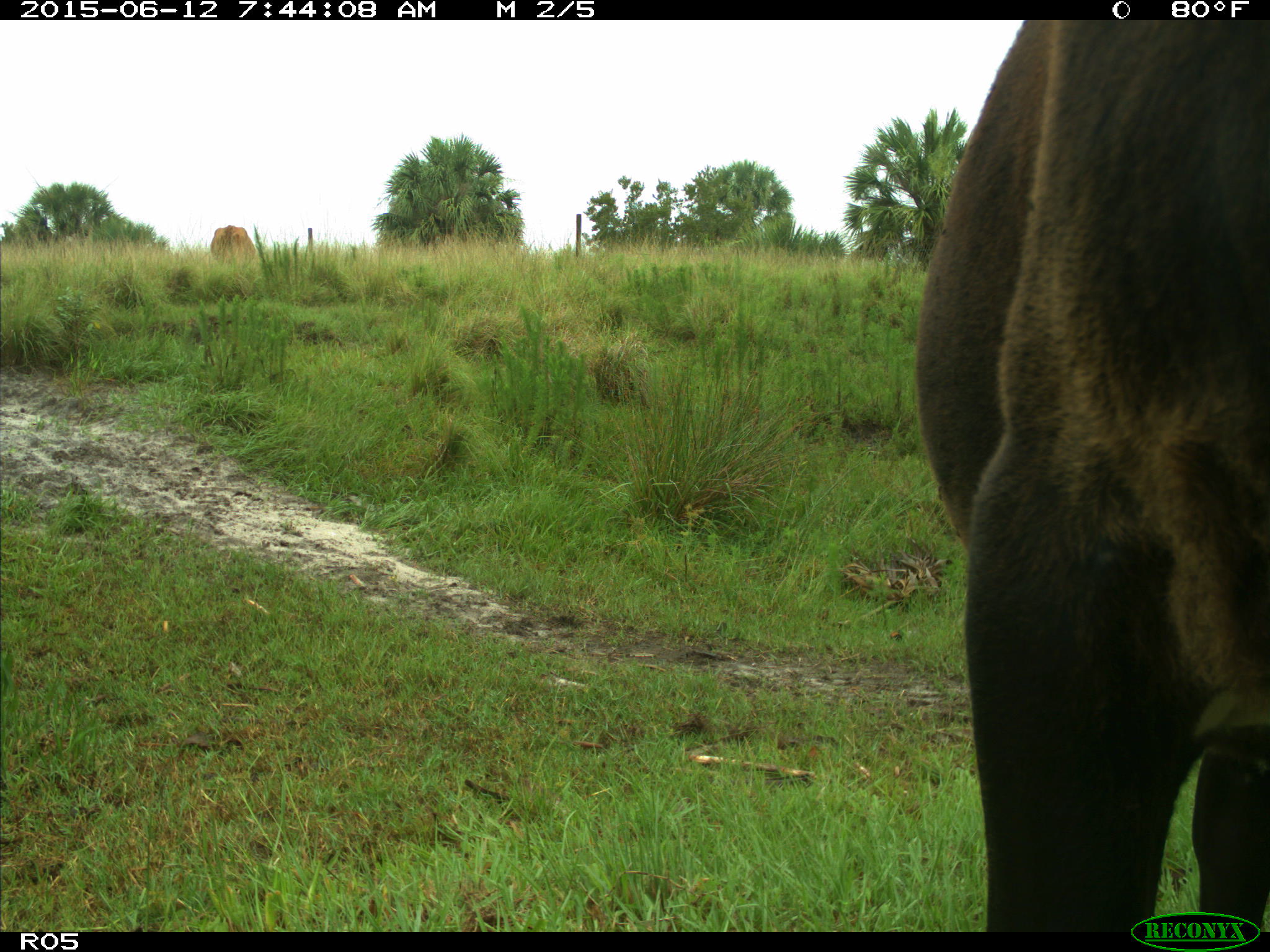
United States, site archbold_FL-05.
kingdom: Animalia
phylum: Chordata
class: Mammalia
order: Artiodactyla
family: Bovidae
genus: Bos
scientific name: Bos taurus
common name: domestic cow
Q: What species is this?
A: Bos taurus (domestic cow).